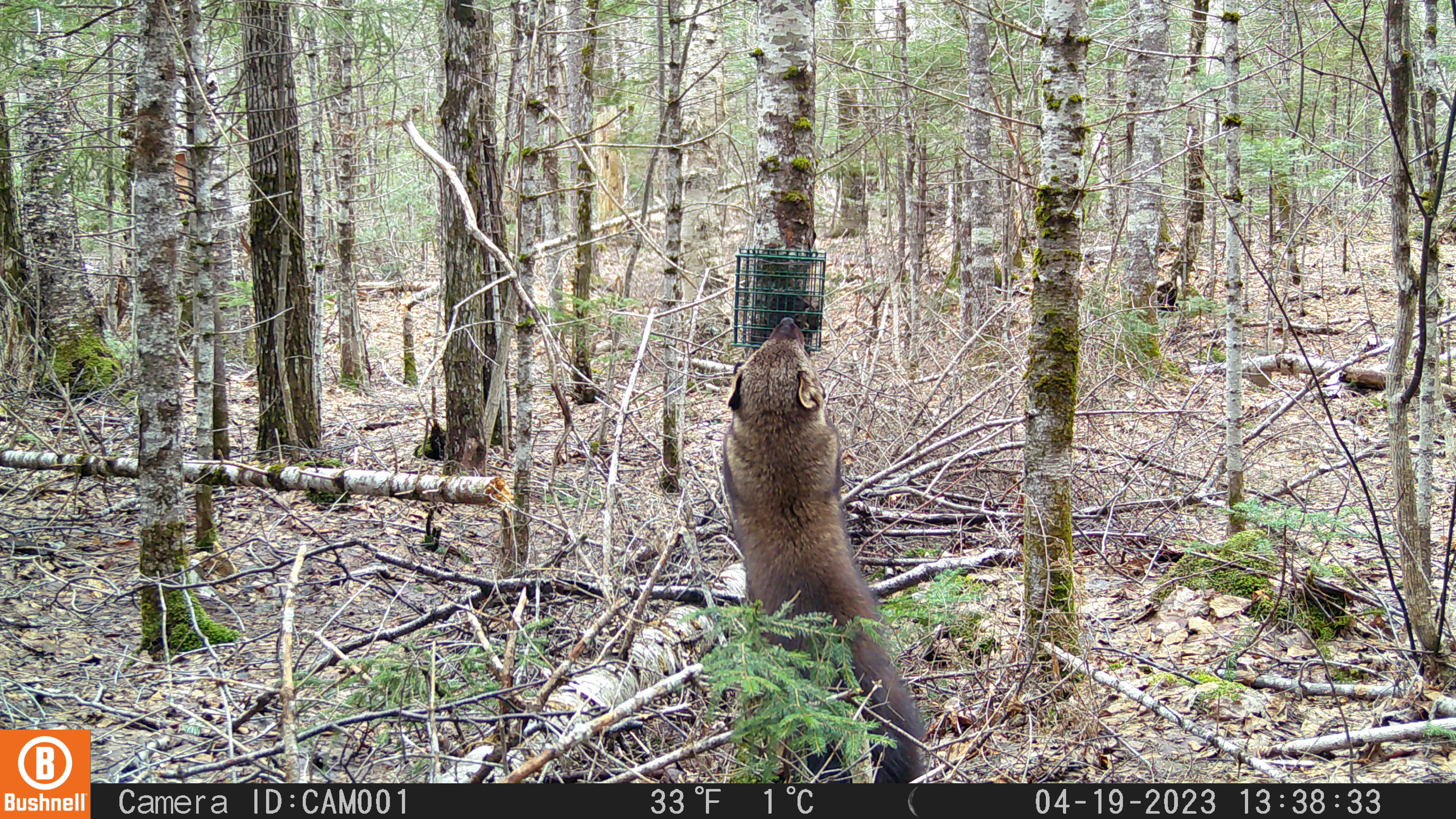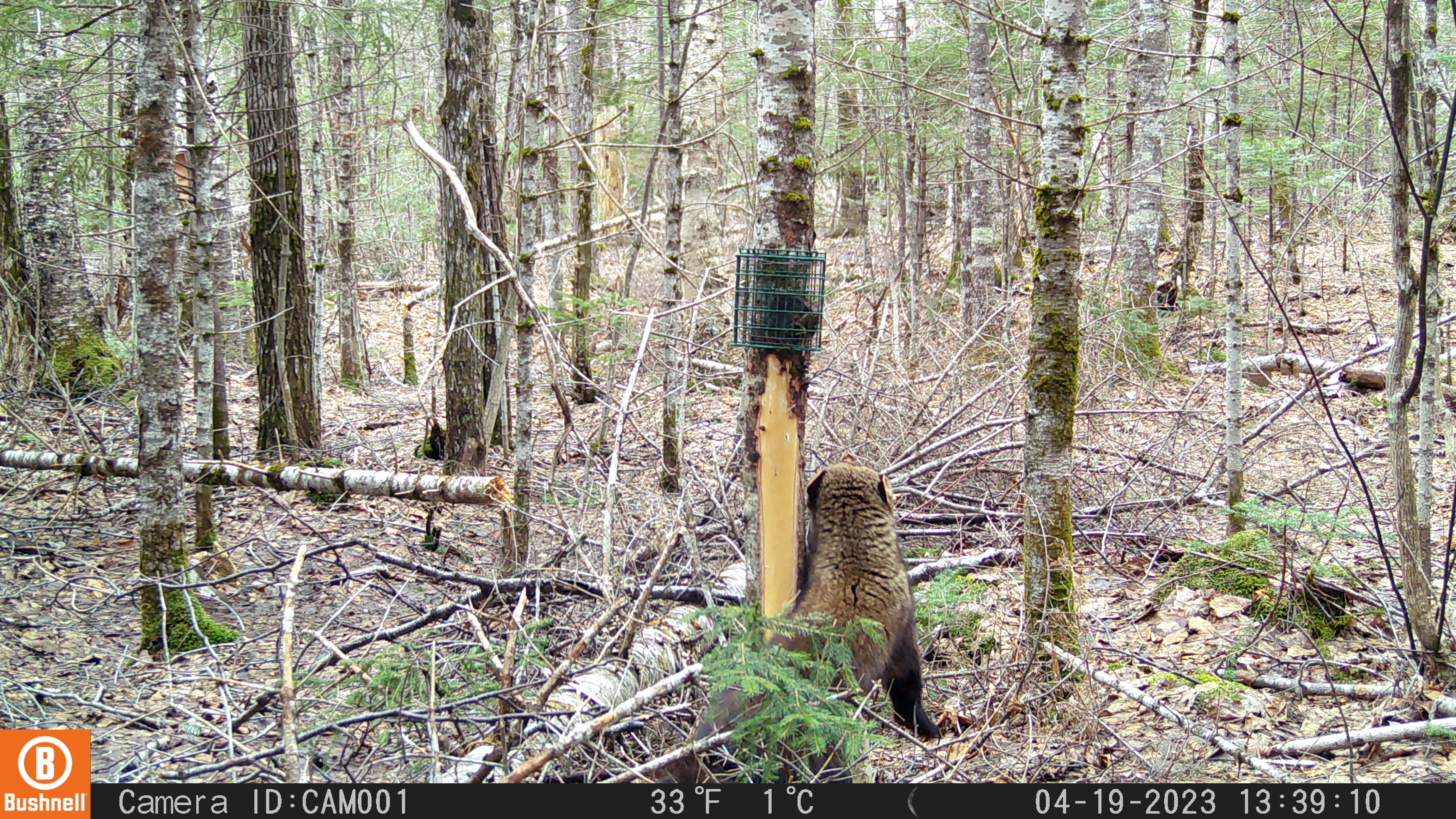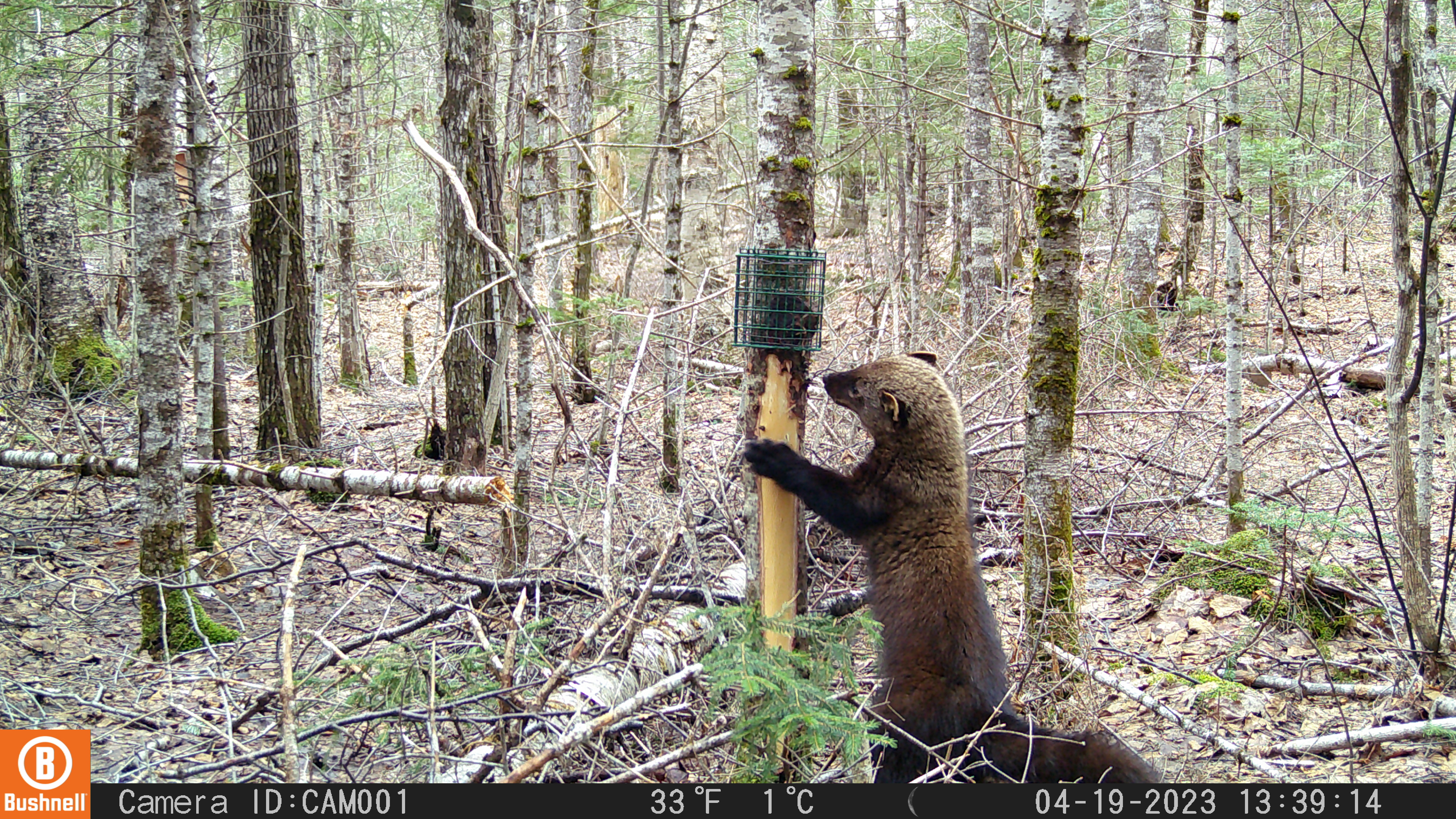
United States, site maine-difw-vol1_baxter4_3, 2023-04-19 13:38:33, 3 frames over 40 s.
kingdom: Animalia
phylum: Chordata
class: Mammalia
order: Carnivora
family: Mustelidae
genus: Pekania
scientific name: Pekania pennanti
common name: fisher